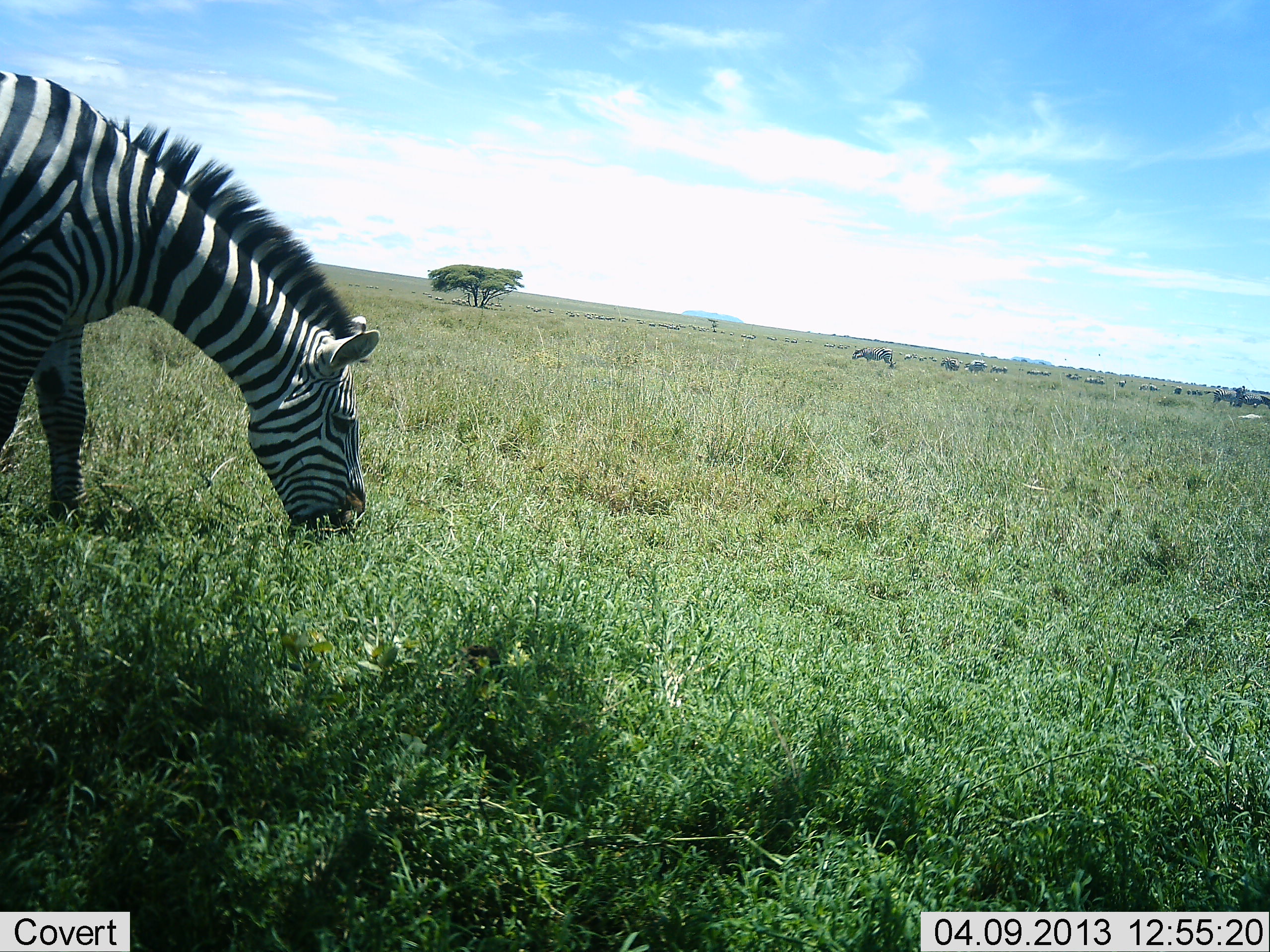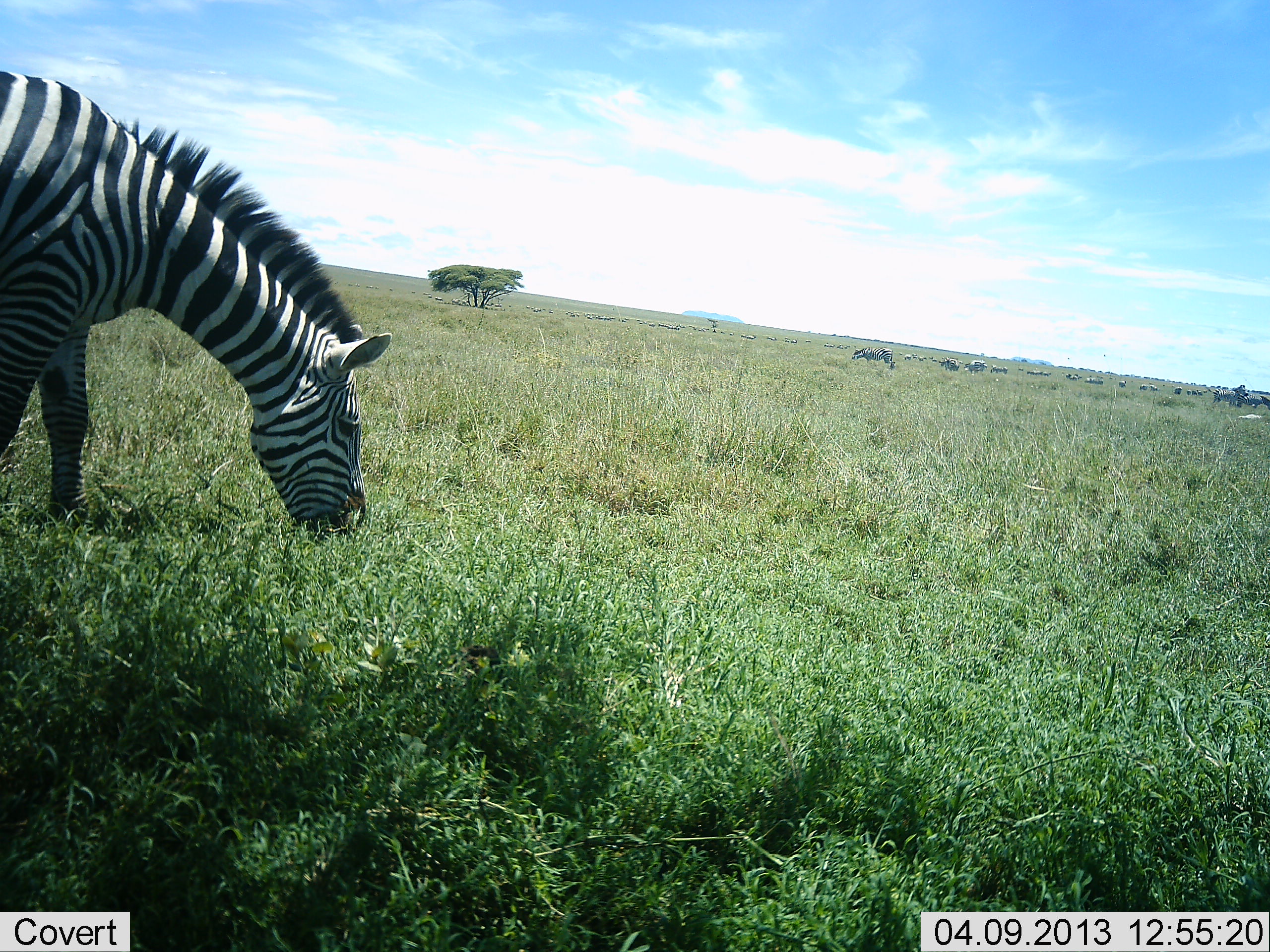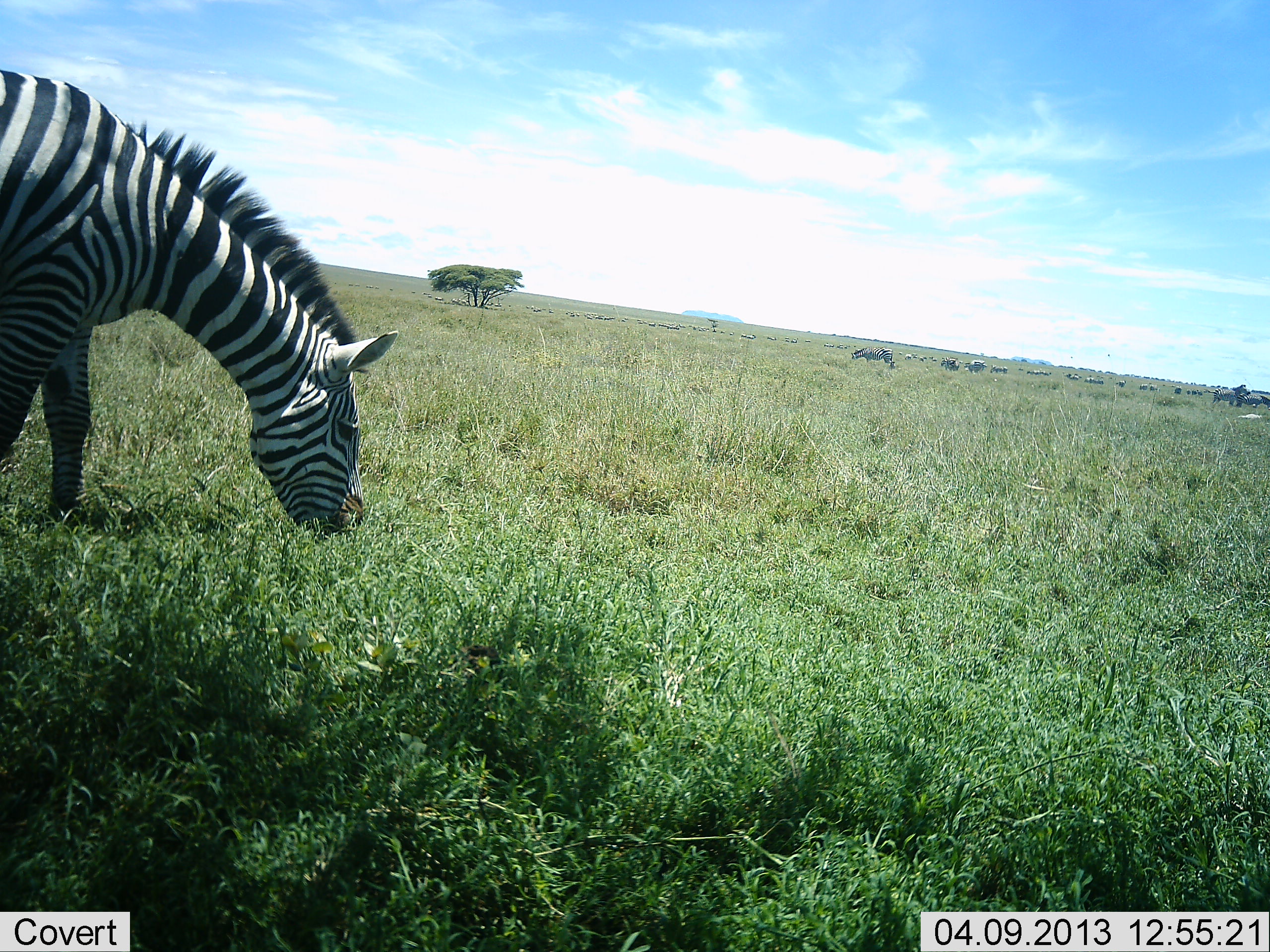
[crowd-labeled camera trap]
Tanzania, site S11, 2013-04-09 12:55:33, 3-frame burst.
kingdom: Animalia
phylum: Chordata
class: Mammalia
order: Perissodactyla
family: Equidae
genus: Equus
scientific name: Equus quagga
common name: plains zebra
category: zebra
Zebra (plains zebra) (Equus quagga), count 1. Behavior (volunteer vote fractions): standing 52%, resting 9%, moving 4%, interacting 0%. Young present (vote fraction): 0%. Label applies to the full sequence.